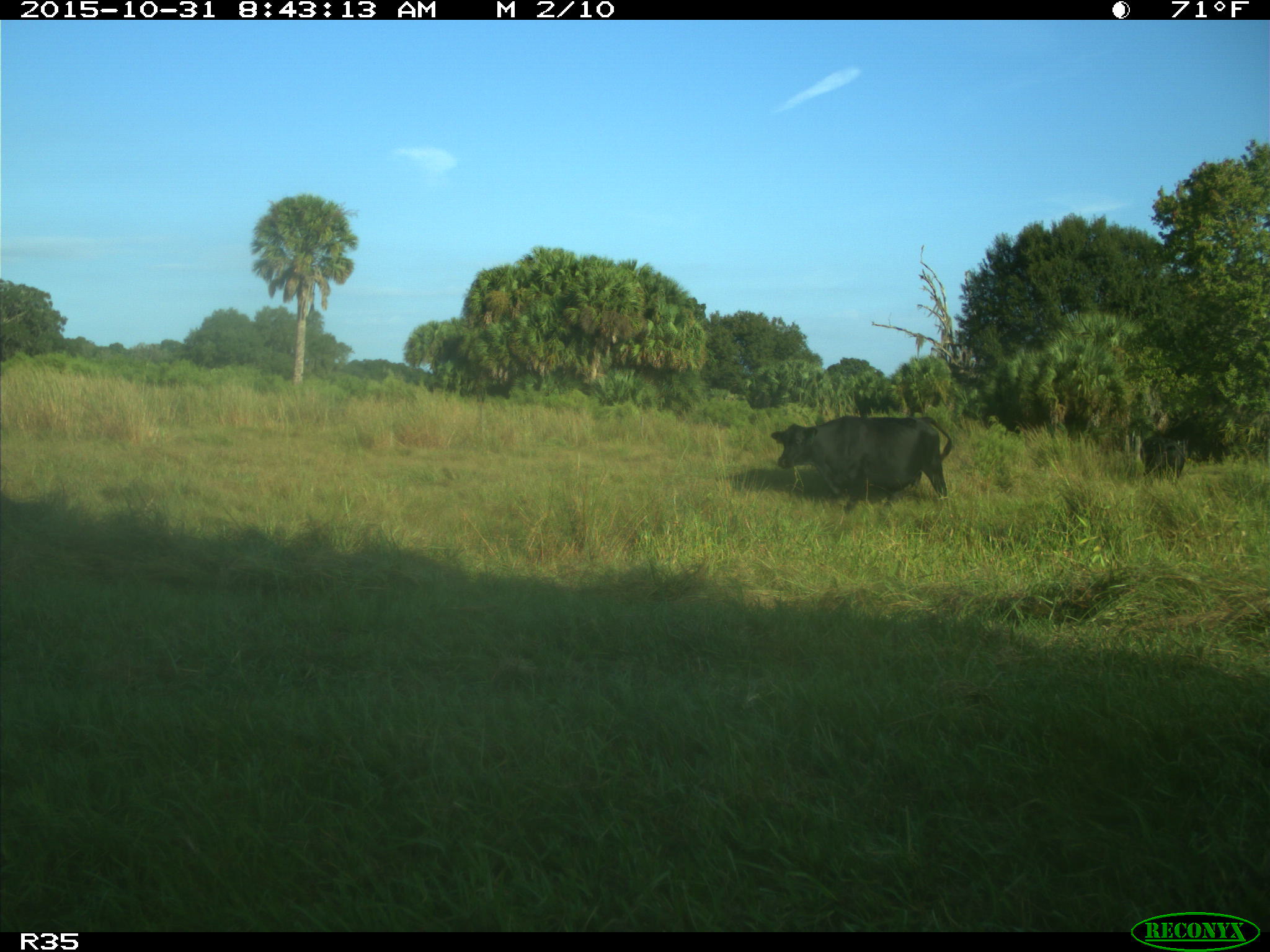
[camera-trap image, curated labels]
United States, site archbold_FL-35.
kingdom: Animalia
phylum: Chordata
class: Mammalia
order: Artiodactyla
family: Bovidae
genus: Bos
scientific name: Bos taurus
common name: domestic cow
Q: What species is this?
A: Bos taurus (domestic cow).